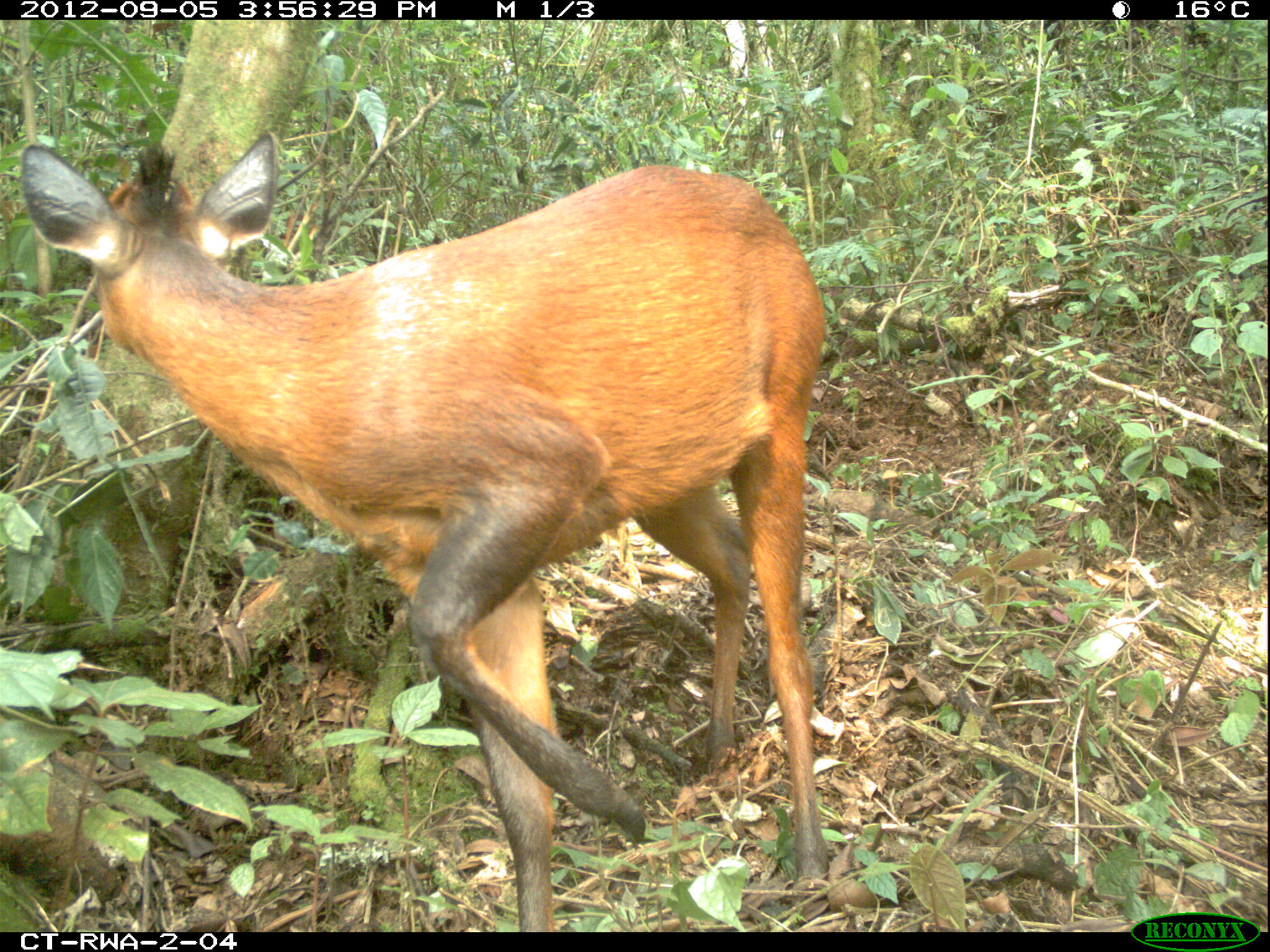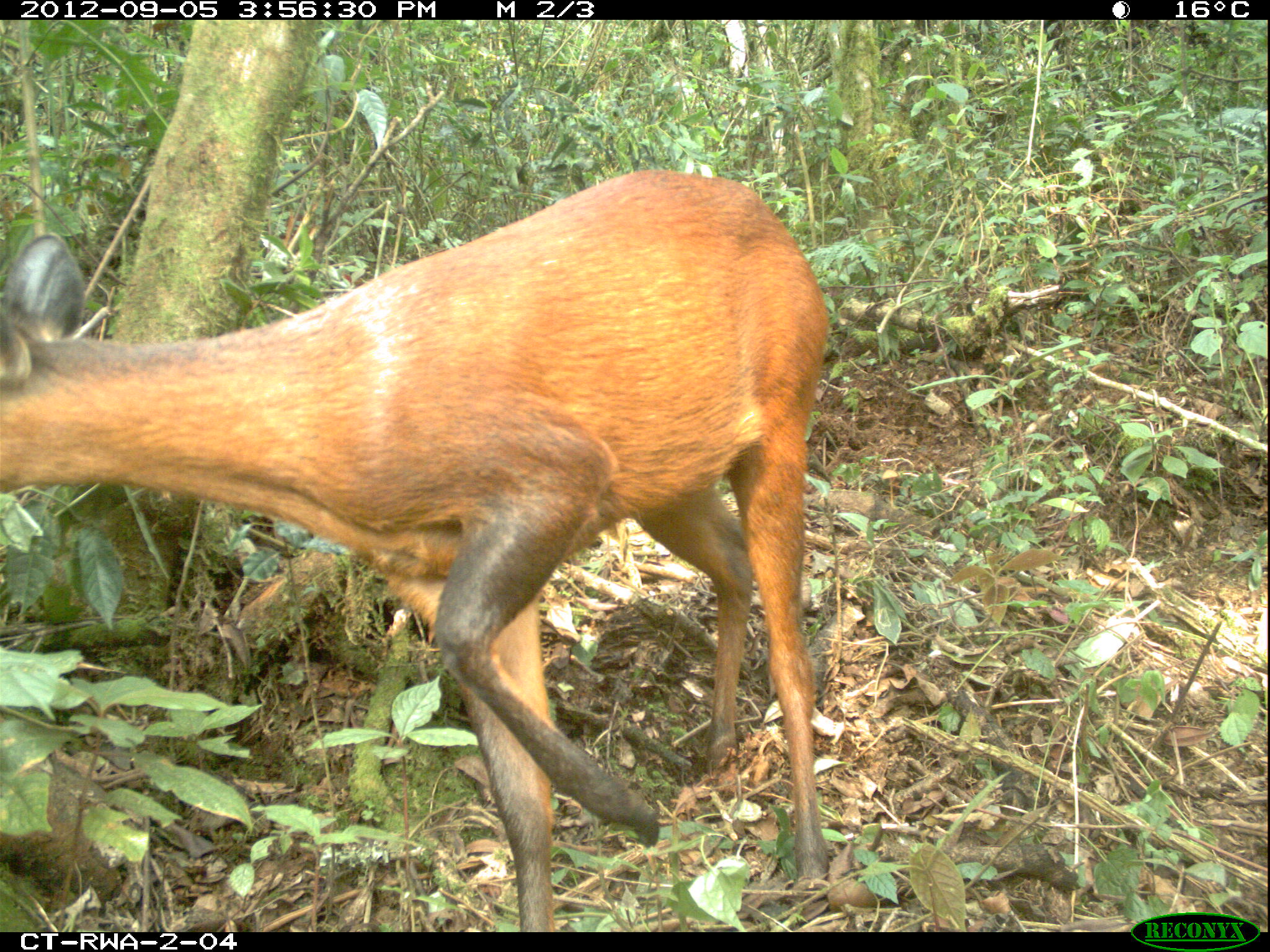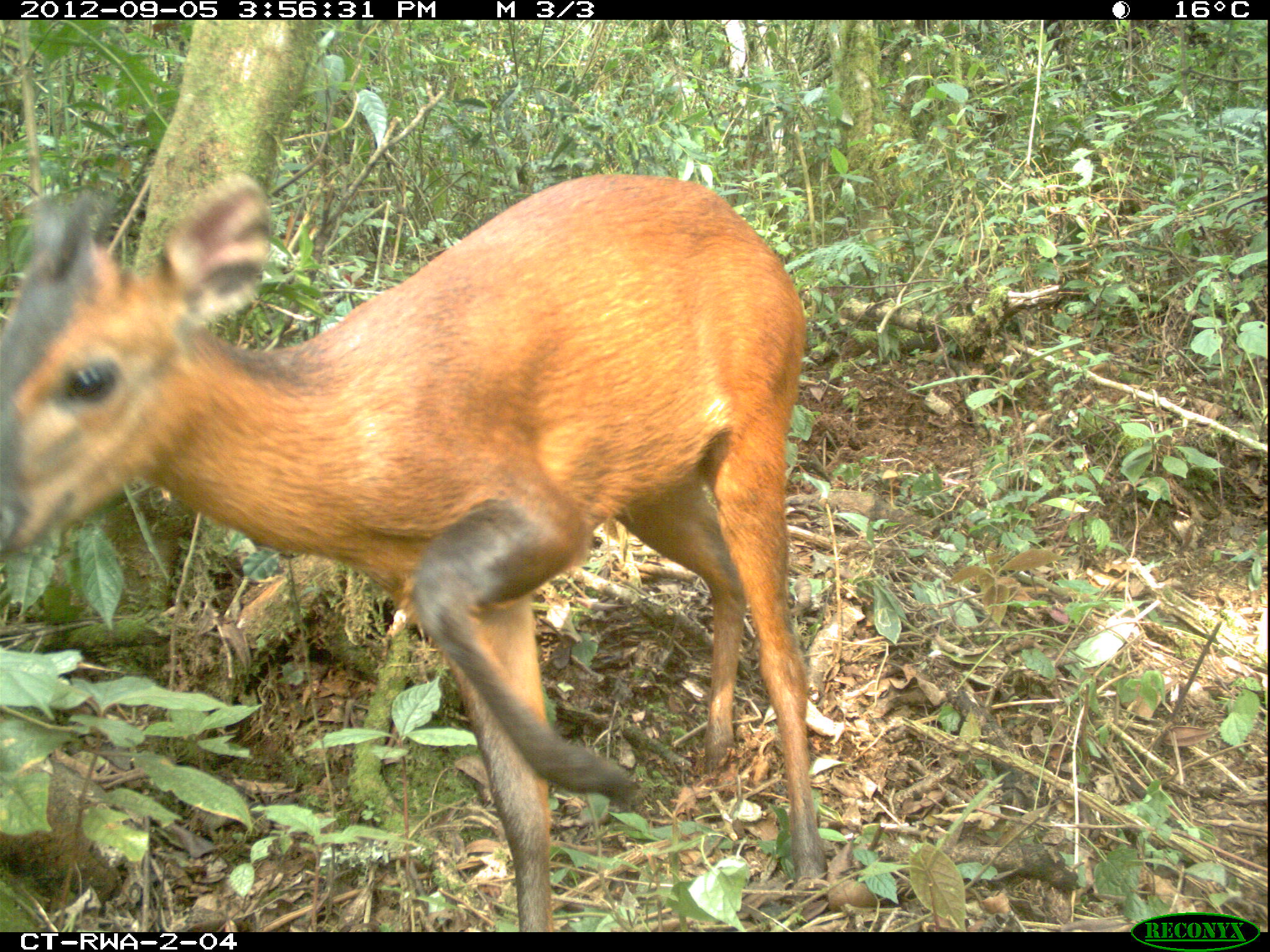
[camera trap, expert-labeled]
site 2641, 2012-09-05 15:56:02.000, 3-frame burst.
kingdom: Animalia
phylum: Chordata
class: Mammalia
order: Artiodactyla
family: Bovidae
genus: Cephalophus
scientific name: Cephalophus nigrifrons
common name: black-fronted duiker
Cephalophus nigrifrons (black-fronted duiker), count 1.